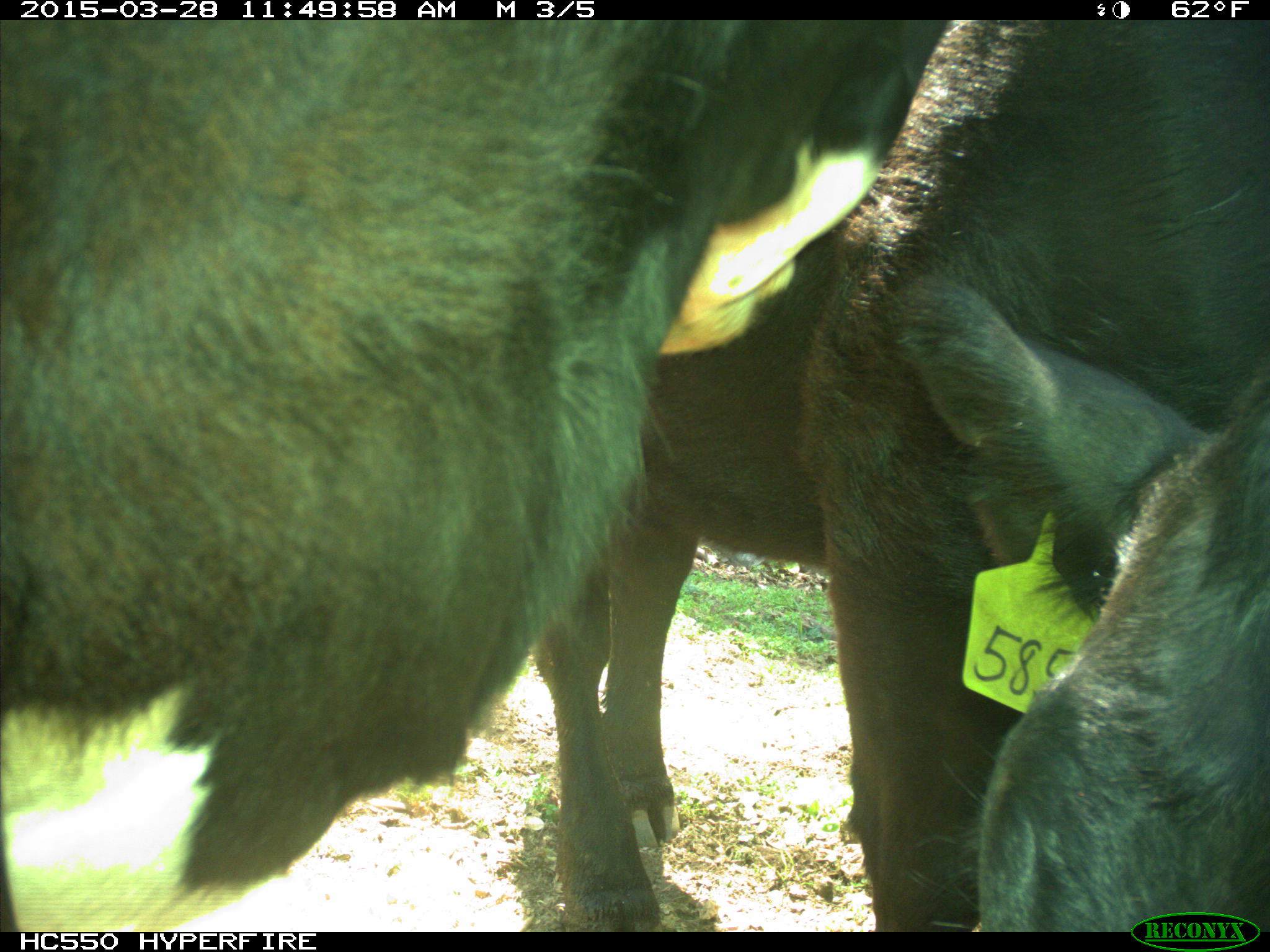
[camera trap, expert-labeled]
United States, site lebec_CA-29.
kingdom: Animalia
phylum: Chordata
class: Mammalia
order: Artiodactyla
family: Bovidae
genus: Bos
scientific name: Bos taurus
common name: domestic cow